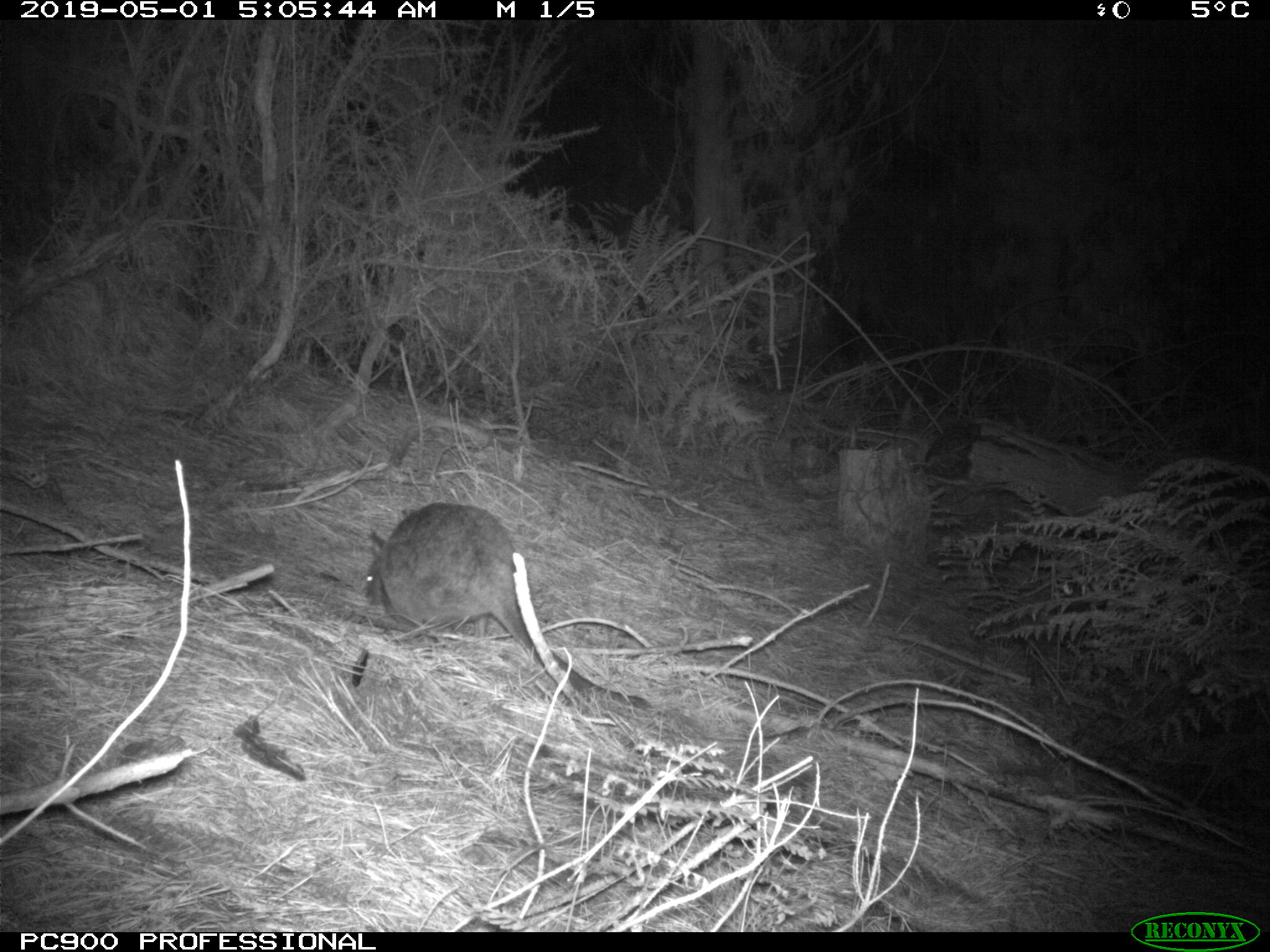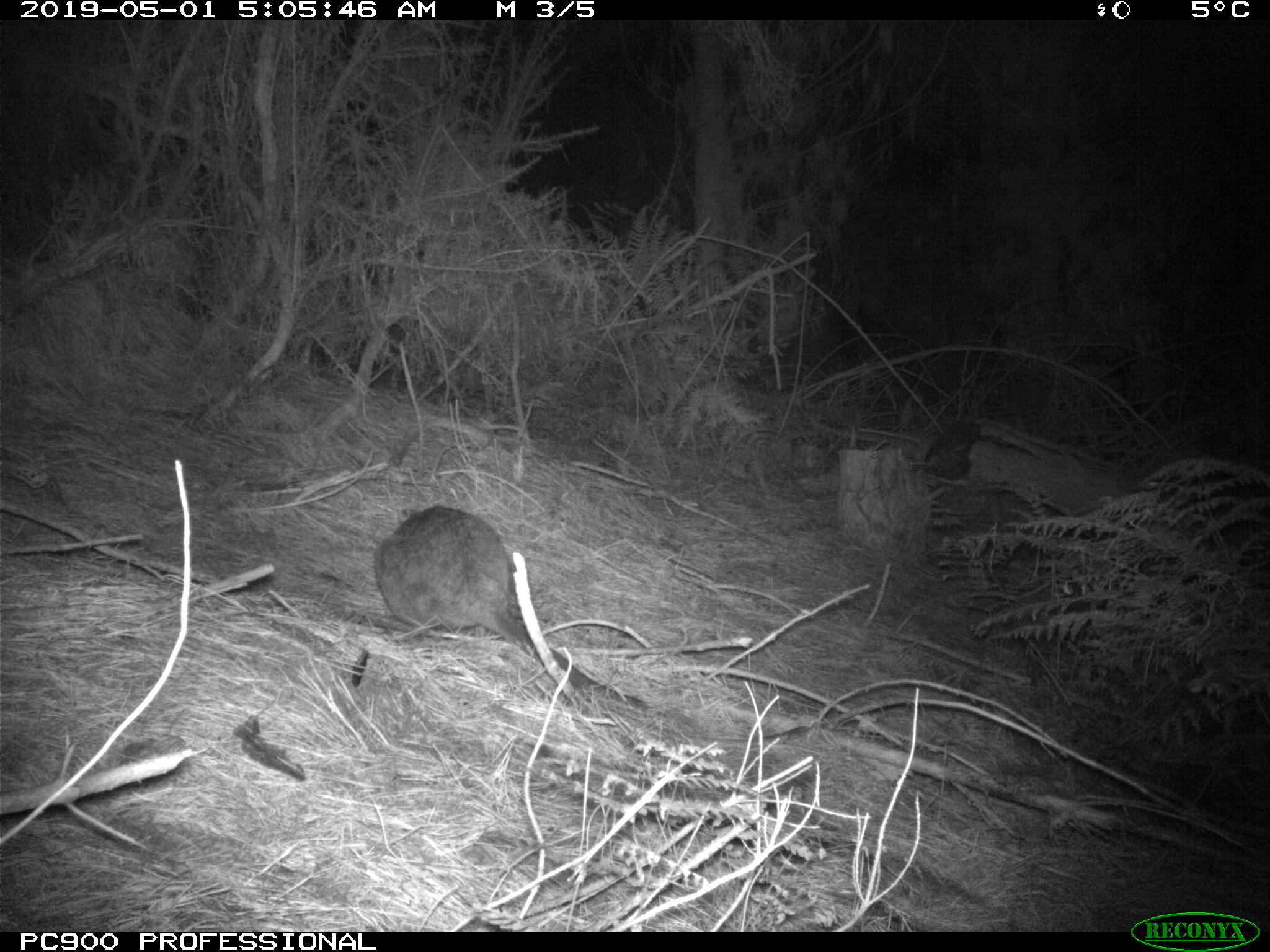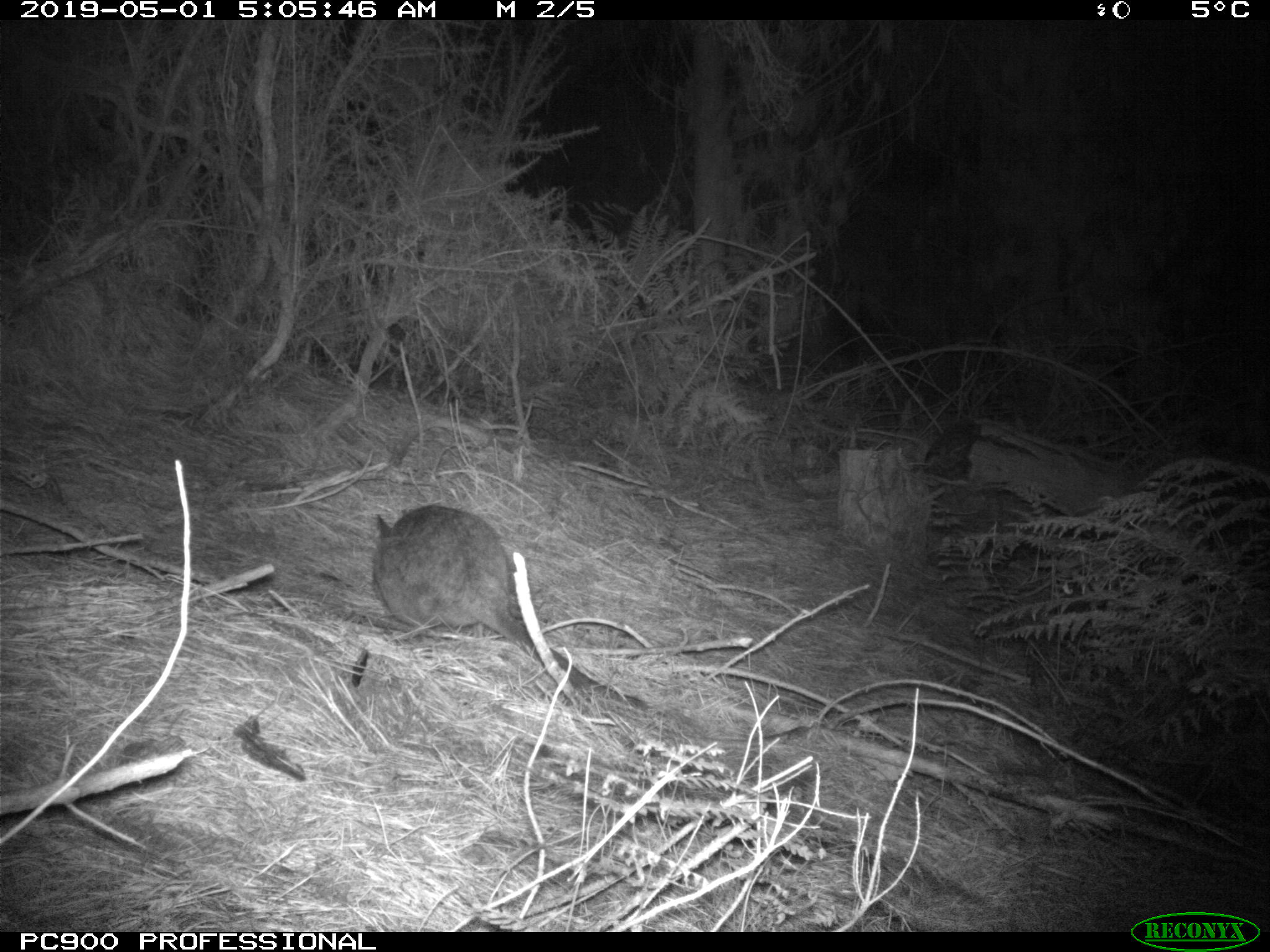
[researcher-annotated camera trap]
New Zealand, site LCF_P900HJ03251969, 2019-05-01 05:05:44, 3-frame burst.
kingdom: Animalia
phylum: Chordata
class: Mammalia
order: Diprotodontia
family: Macropodidae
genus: Notamacropus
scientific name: Notamacropus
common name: wallaby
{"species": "wallaby (Notamacropus)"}